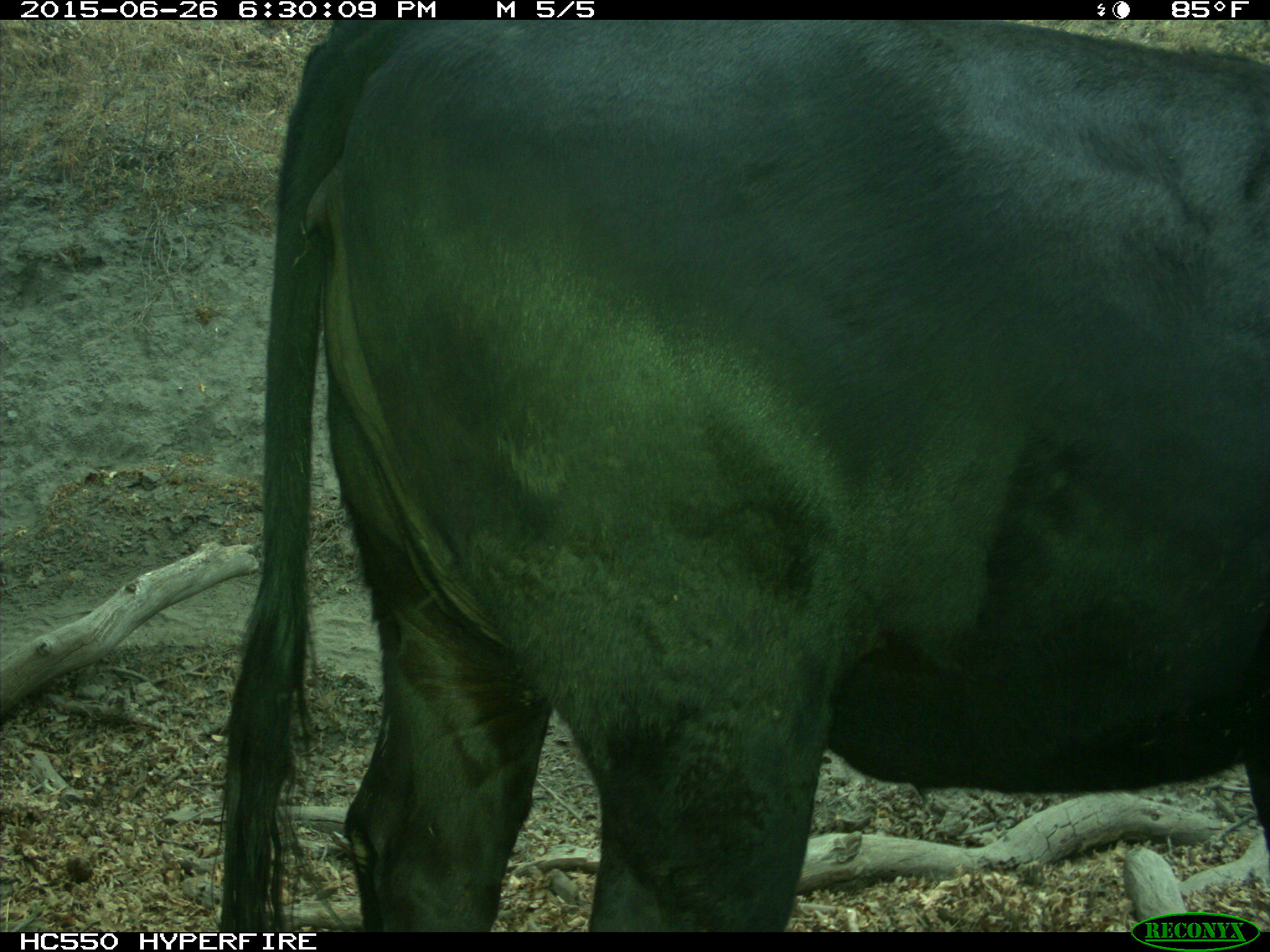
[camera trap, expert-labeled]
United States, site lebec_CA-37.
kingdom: Animalia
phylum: Chordata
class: Mammalia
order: Artiodactyla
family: Bovidae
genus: Bos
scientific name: Bos taurus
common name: domestic cow